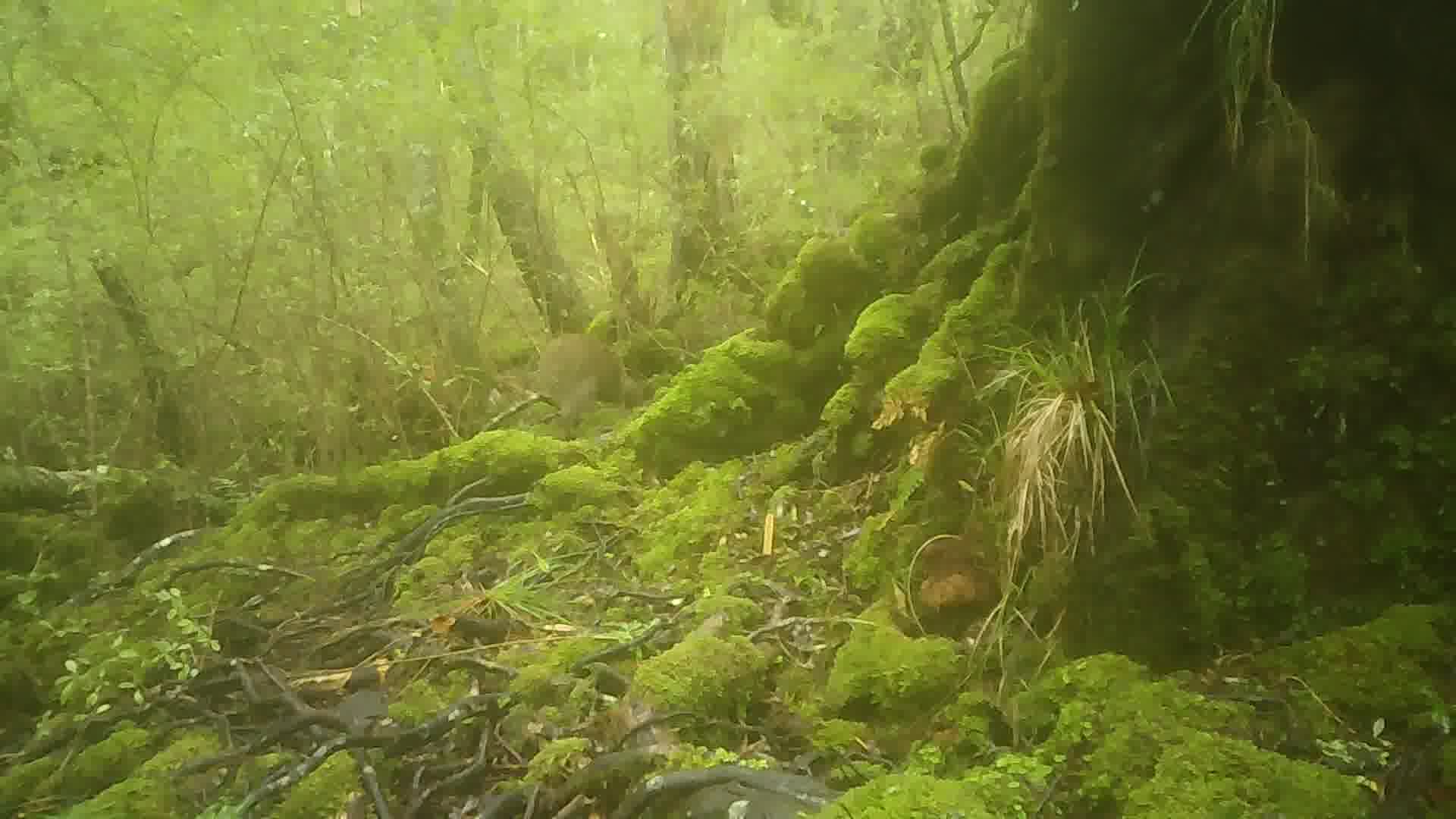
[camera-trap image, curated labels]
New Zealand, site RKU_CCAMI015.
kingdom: Animalia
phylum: Chordata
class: Aves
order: Apterygiformes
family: Apterygidae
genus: Apteryx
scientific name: Apteryx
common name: kiwi